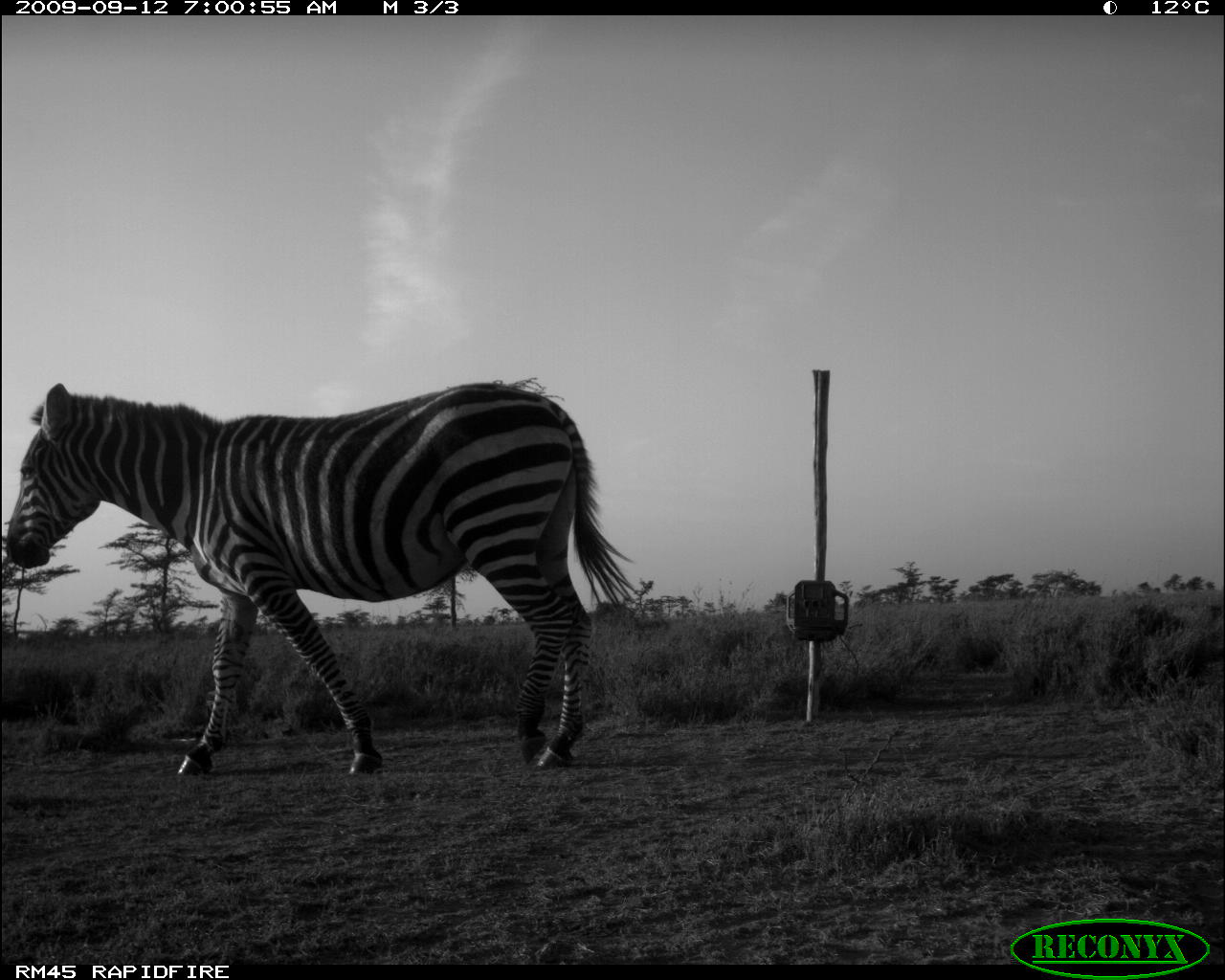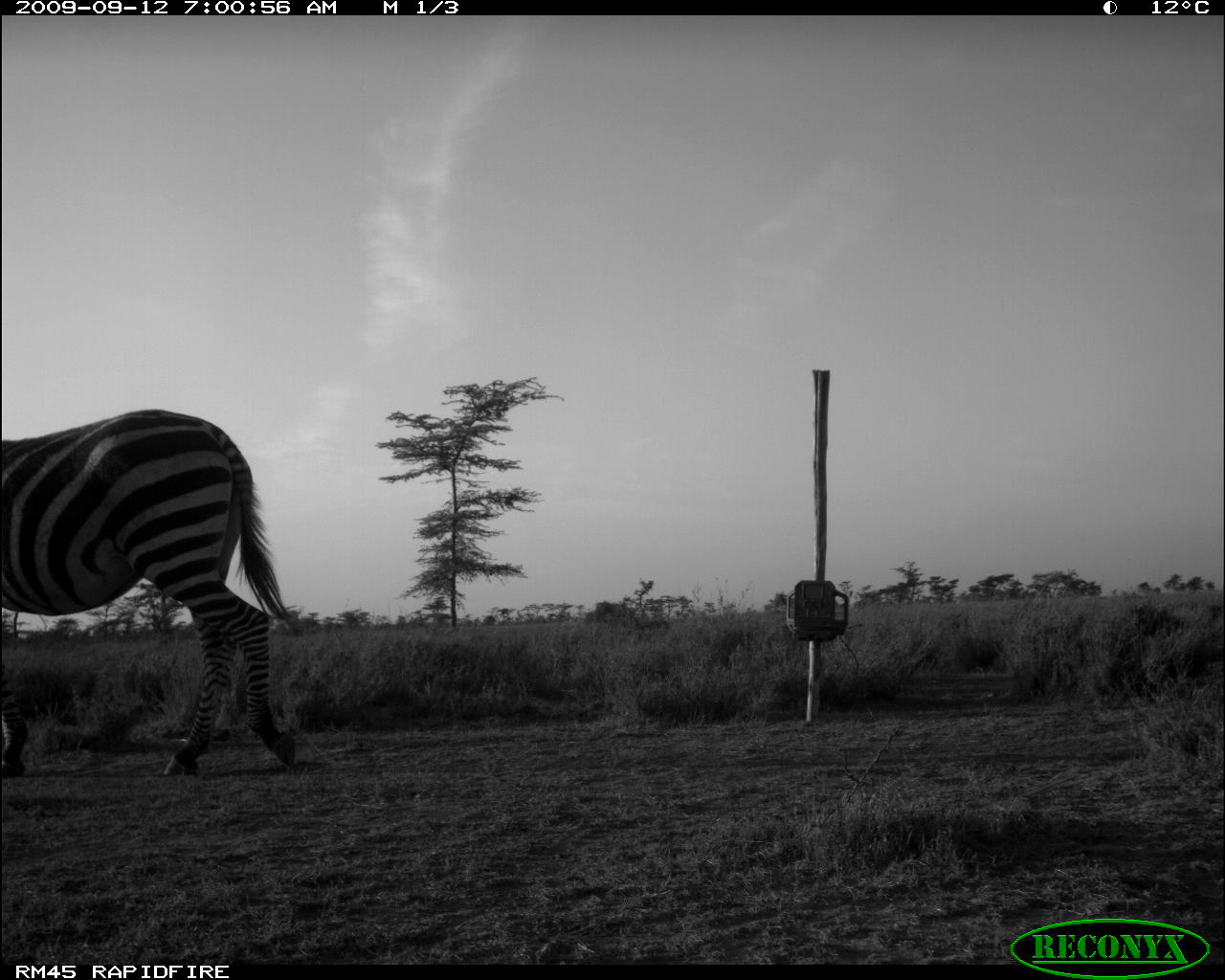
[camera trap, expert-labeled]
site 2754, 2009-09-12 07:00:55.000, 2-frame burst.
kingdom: Animalia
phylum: Chordata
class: Mammalia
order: Perissodactyla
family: Equidae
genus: Equus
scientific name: Equus quagga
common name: plains zebra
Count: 1.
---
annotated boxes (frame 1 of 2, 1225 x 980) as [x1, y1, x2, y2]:
equus quagga: [8, 382, 633, 777]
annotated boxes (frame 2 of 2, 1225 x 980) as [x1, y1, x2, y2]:
equus quagga: [1, 406, 295, 779]